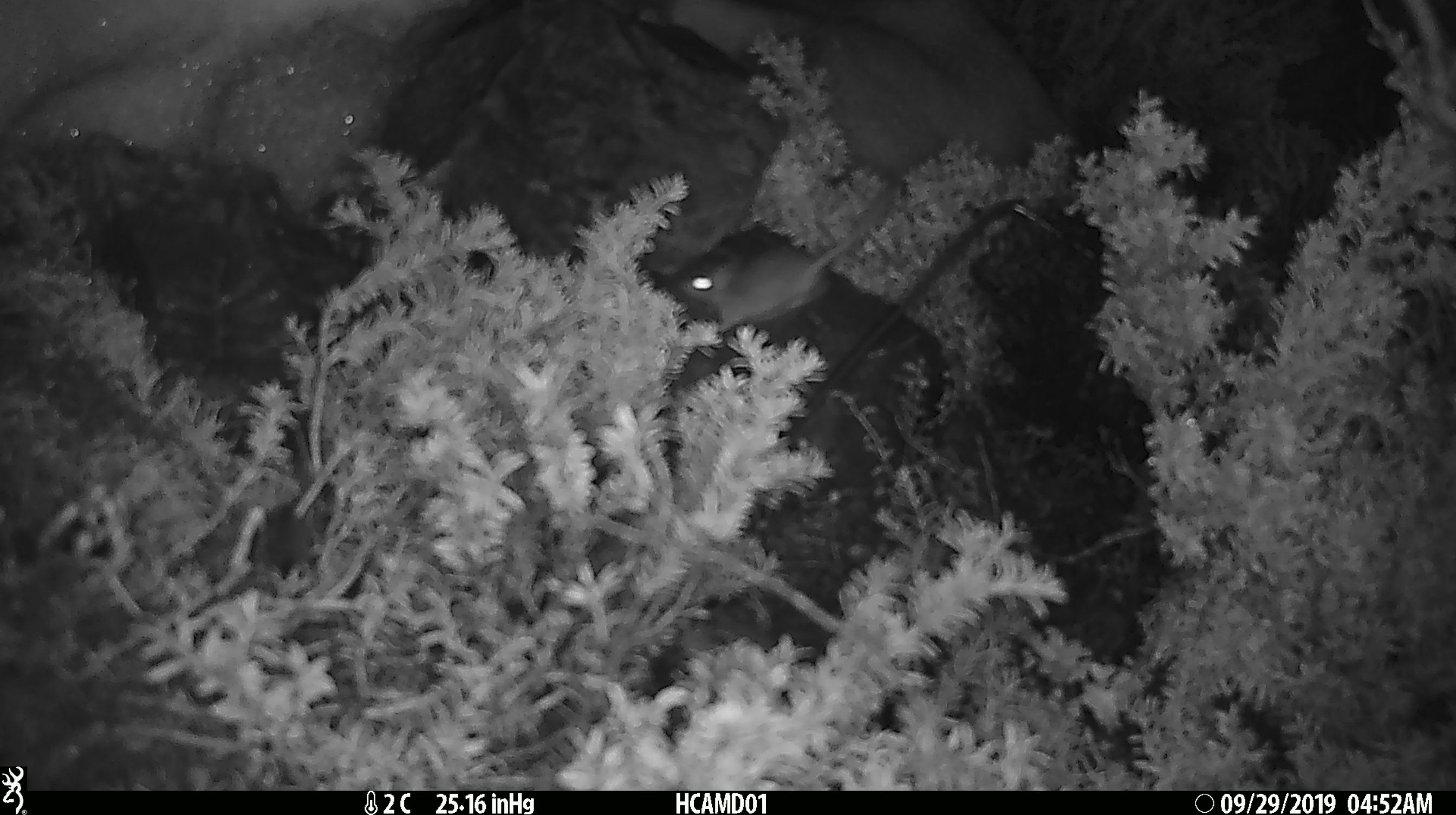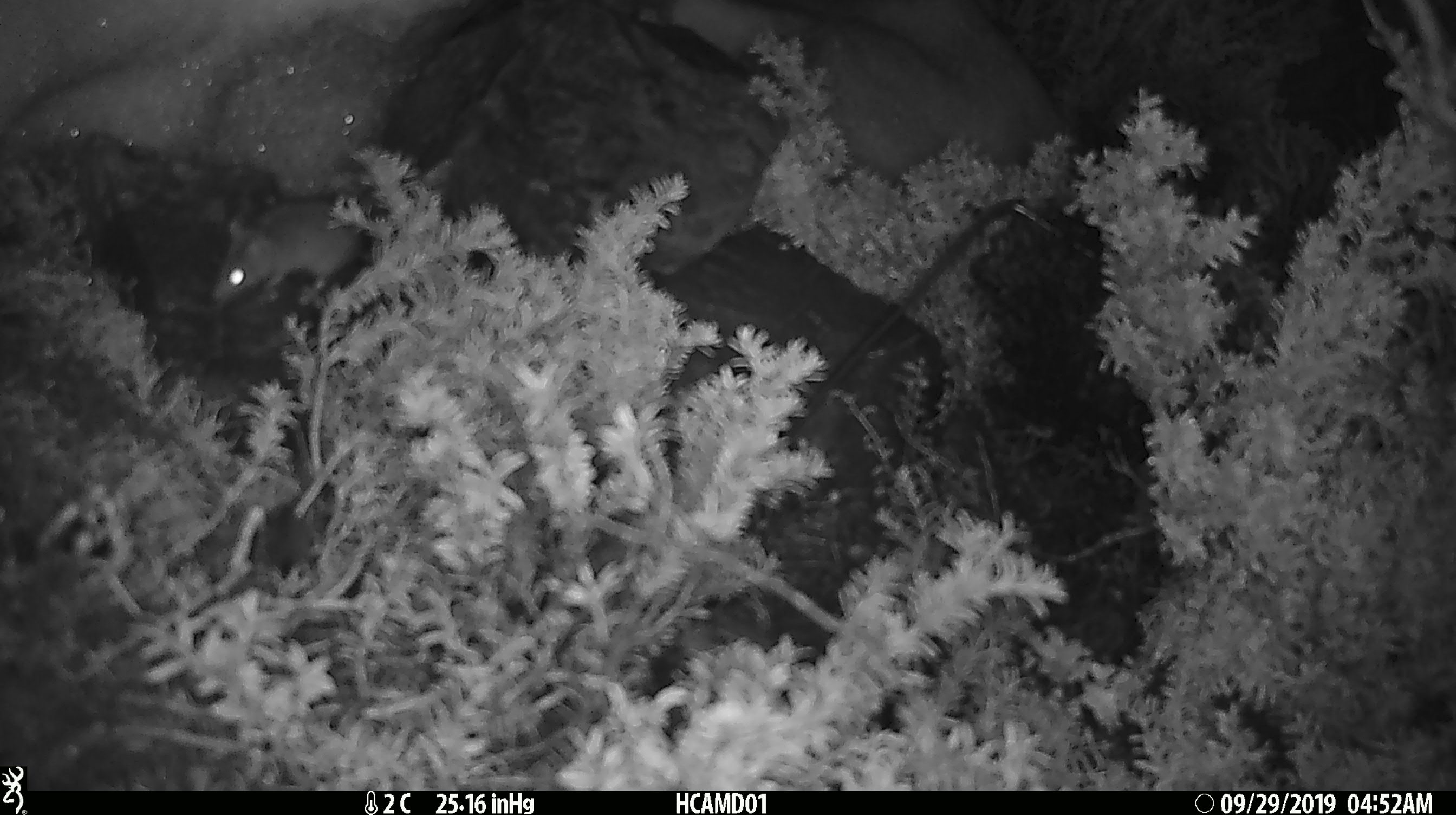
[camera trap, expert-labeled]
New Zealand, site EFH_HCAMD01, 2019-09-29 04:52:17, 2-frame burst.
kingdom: Animalia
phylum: Chordata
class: Mammalia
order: Rodentia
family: Muridae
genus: Mus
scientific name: Mus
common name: mouse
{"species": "mouse (Mus)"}